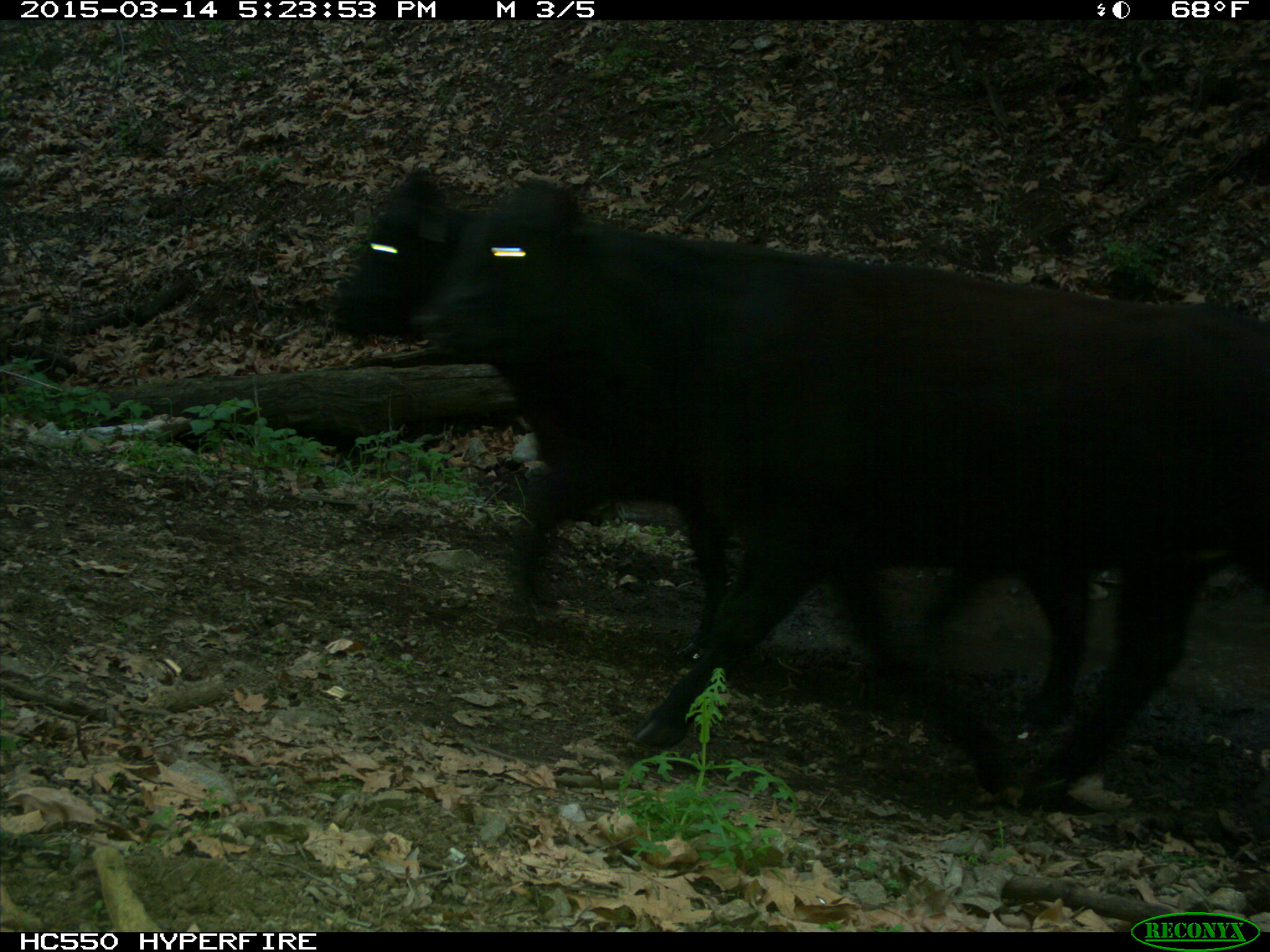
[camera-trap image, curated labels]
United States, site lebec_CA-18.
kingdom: Animalia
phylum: Chordata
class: Mammalia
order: Artiodactyla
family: Bovidae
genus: Bos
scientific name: Bos taurus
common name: domestic cow